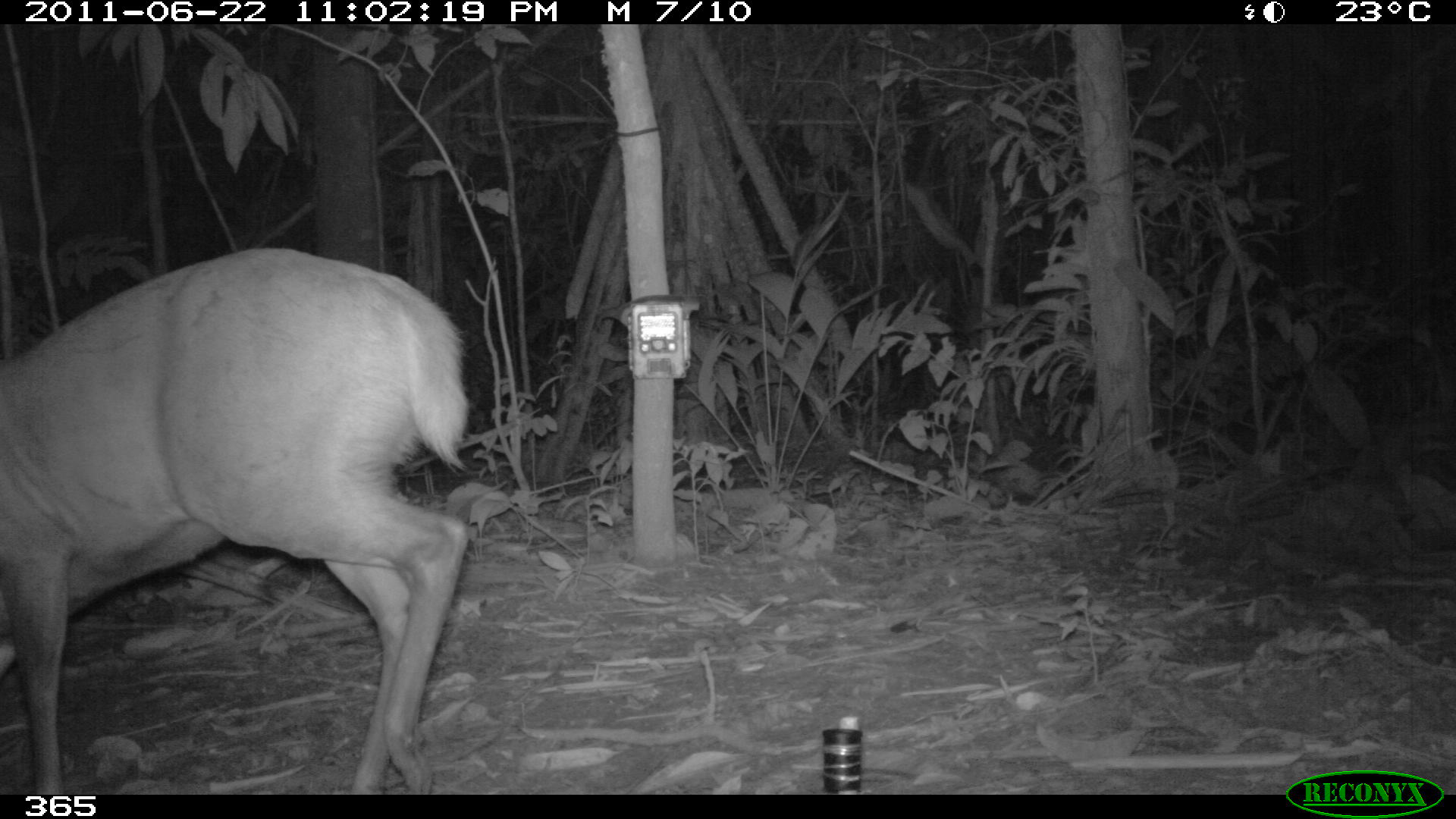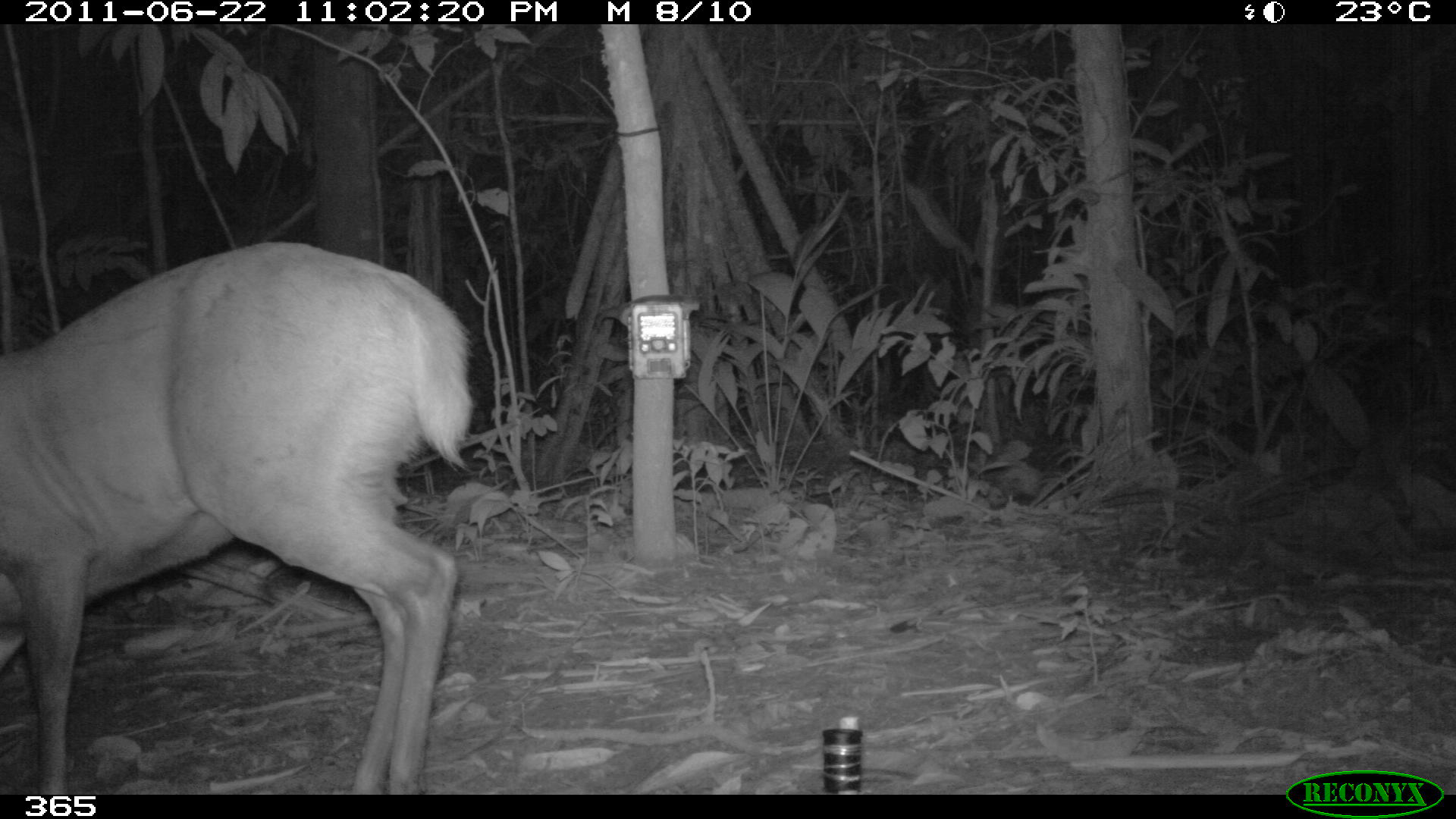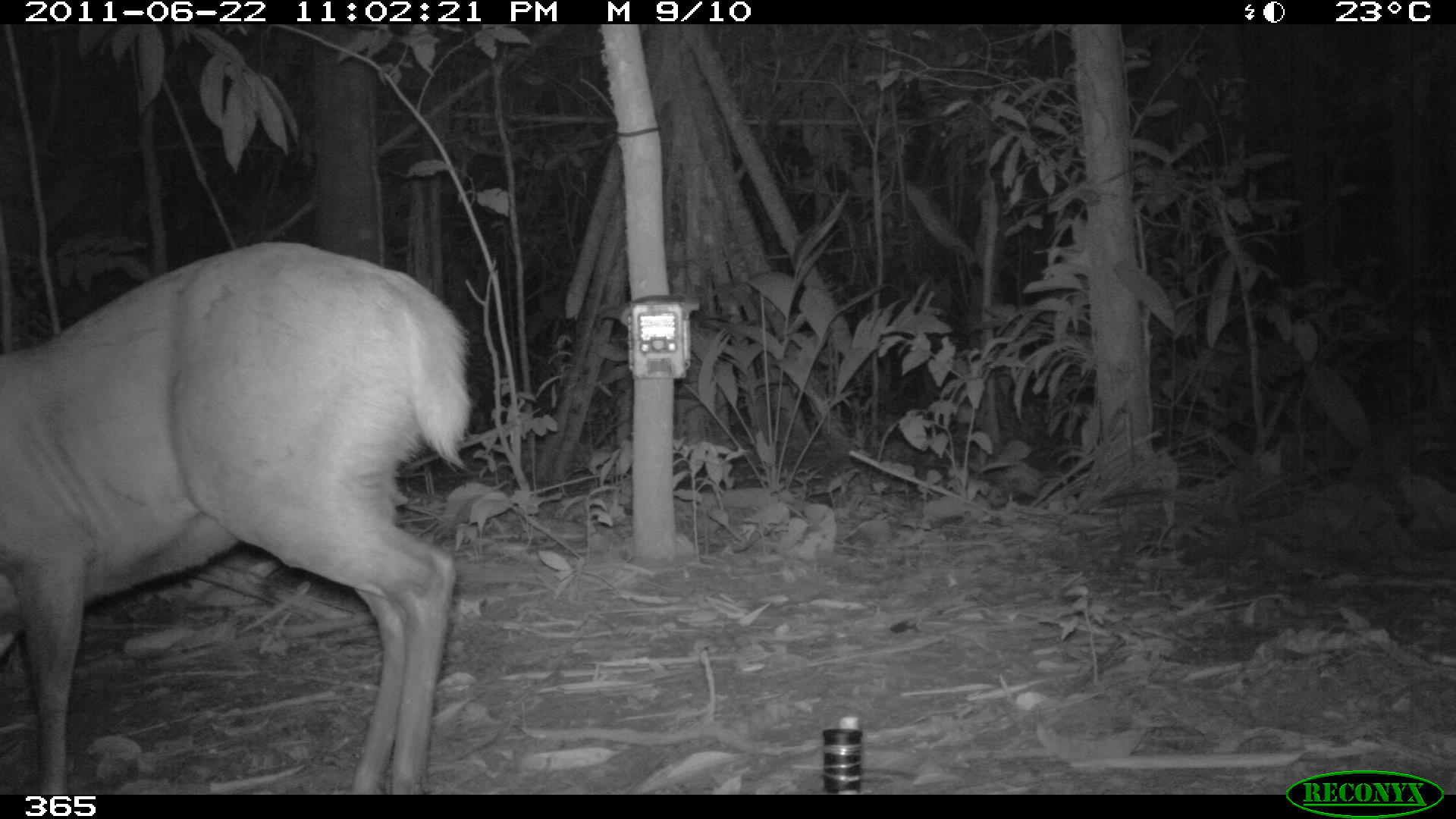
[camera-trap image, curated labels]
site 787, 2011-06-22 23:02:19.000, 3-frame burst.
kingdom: Animalia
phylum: Chordata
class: Mammalia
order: Artiodactyla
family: Cervidae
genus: Mazama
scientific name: Mazama americana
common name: red brocket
Mazama americana (red brocket).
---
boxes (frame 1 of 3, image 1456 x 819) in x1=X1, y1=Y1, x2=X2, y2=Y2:
mazama americana: x1=0, y1=246, x2=466, y2=793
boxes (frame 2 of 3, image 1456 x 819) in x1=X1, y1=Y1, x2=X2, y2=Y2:
mazama americana: x1=1, y1=242, x2=474, y2=793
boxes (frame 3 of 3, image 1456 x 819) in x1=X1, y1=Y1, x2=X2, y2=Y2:
mazama americana: x1=0, y1=240, x2=469, y2=795